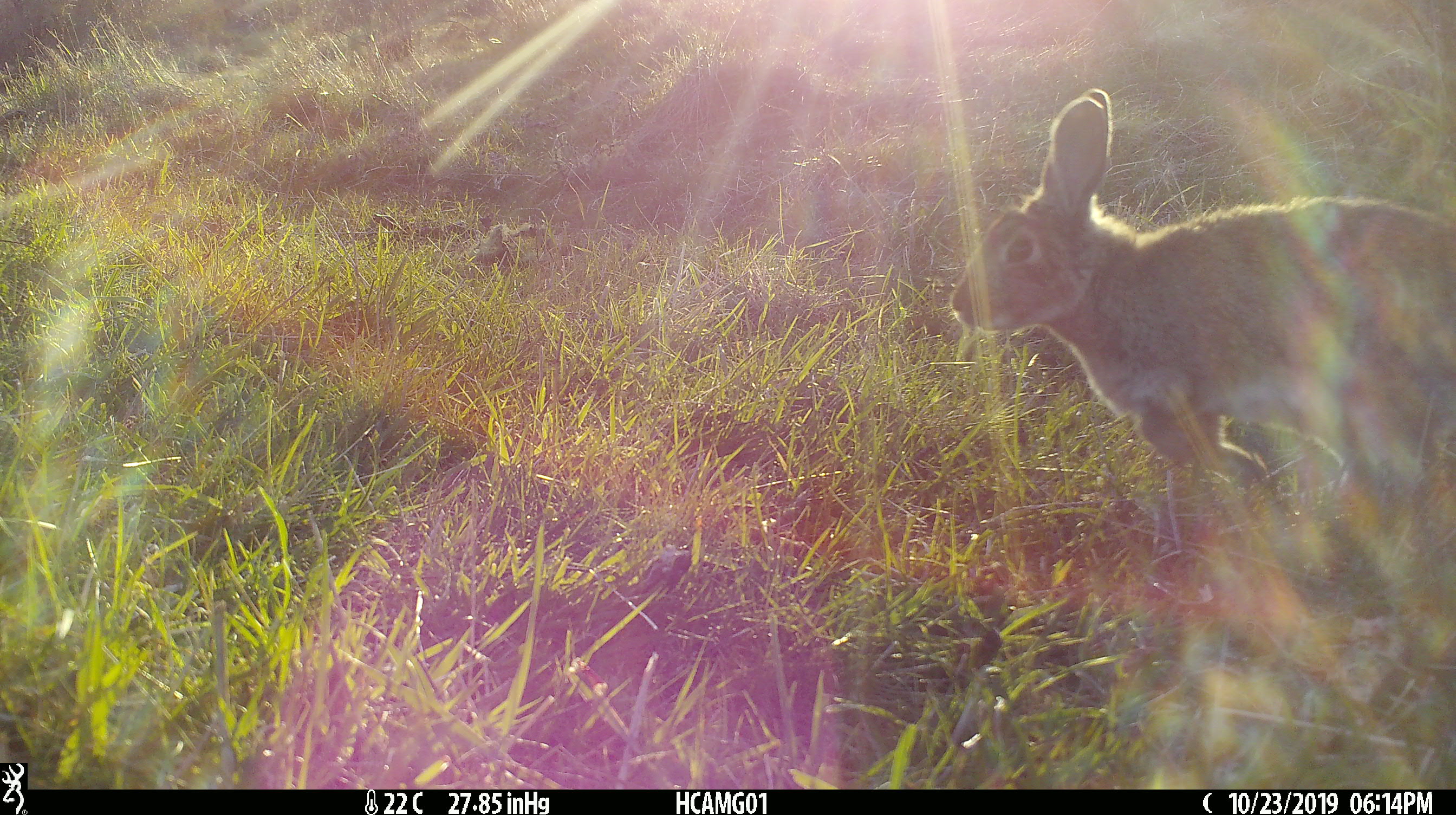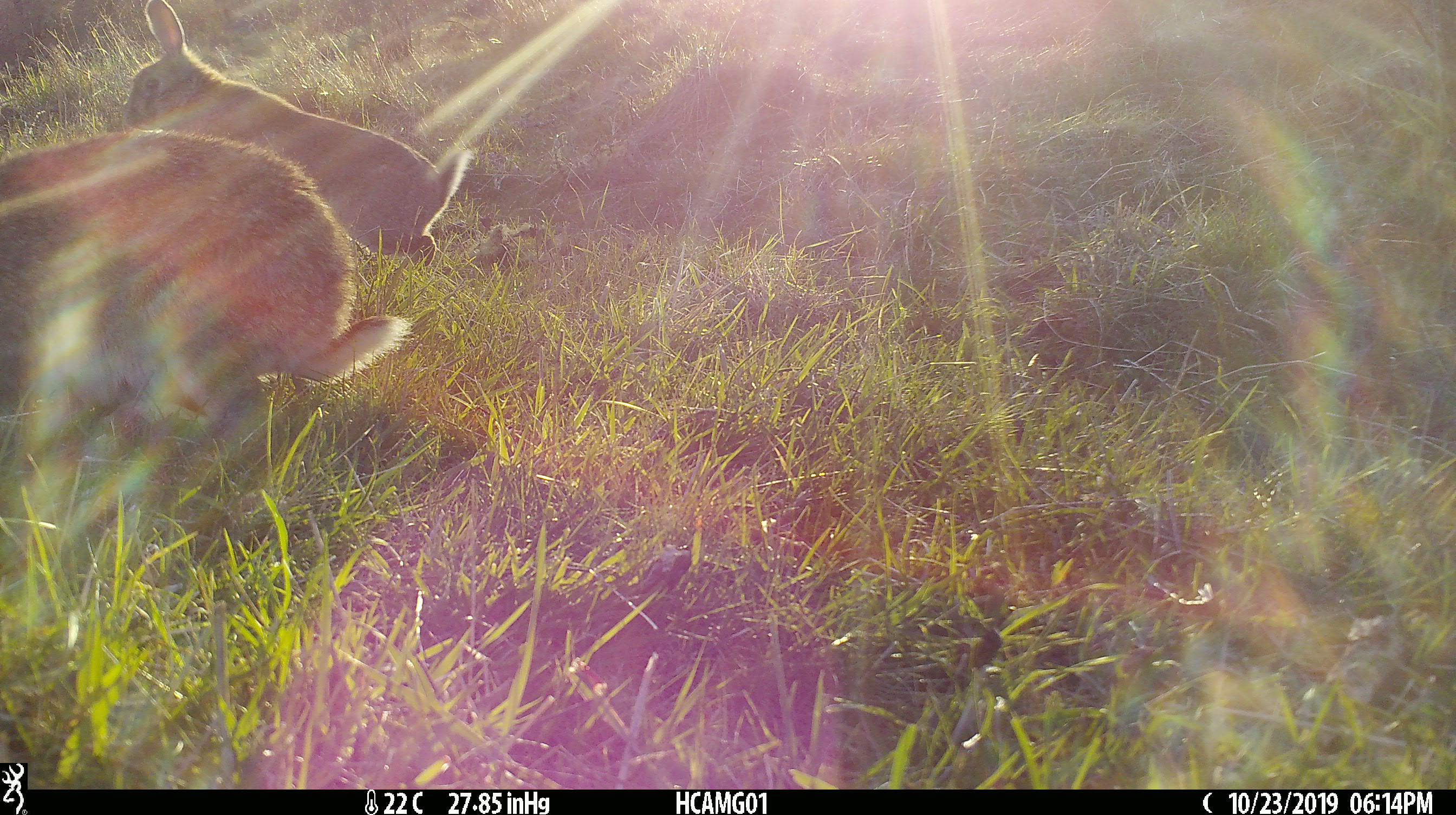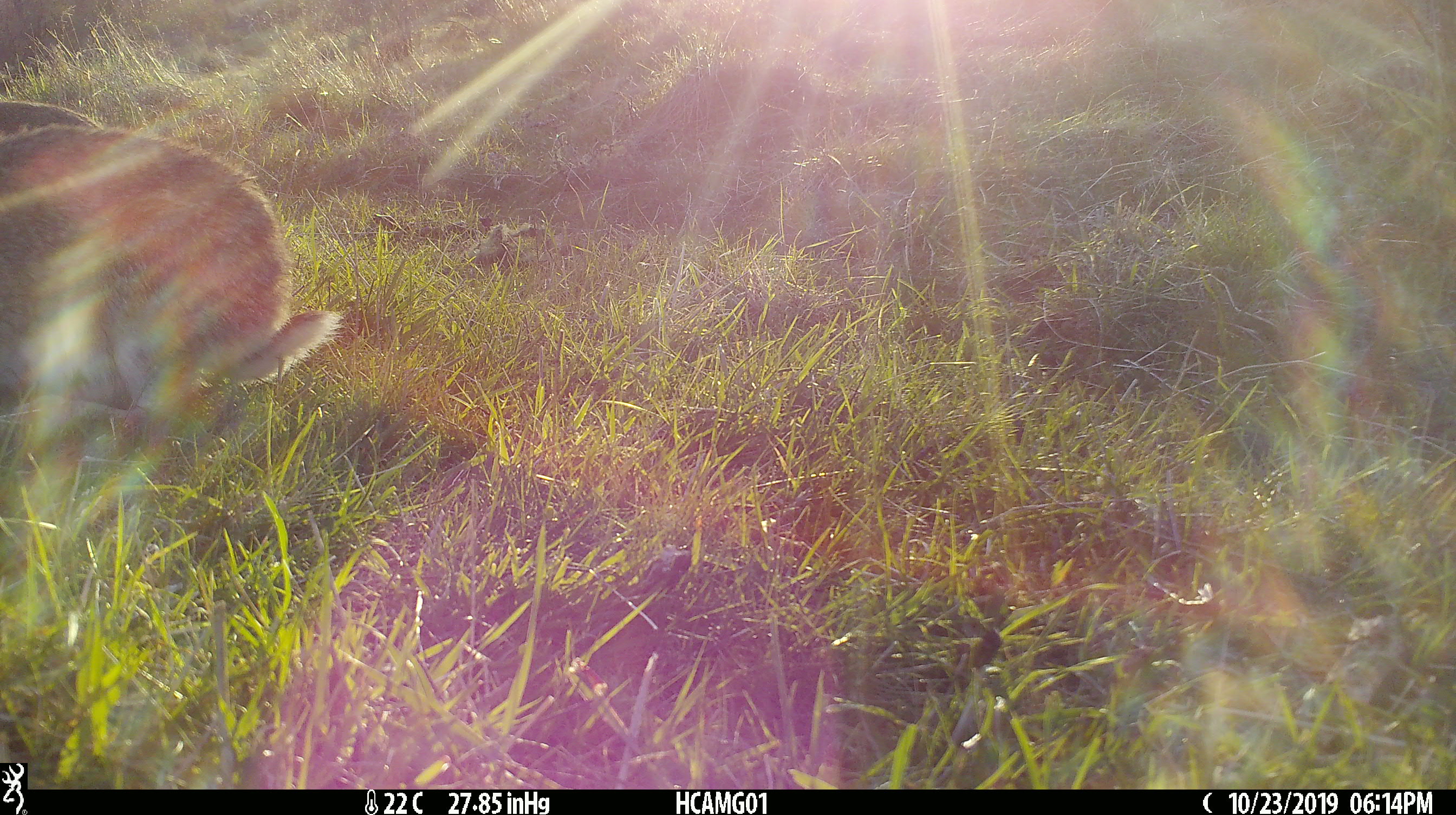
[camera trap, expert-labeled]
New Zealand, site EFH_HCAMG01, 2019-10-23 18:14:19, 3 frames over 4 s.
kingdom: Animalia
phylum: Chordata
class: Mammalia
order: Lagomorpha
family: Leporidae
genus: Oryctolagus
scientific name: Oryctolagus cuniculus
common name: european rabbit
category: rabbit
Rabbit (european rabbit) (Oryctolagus cuniculus).